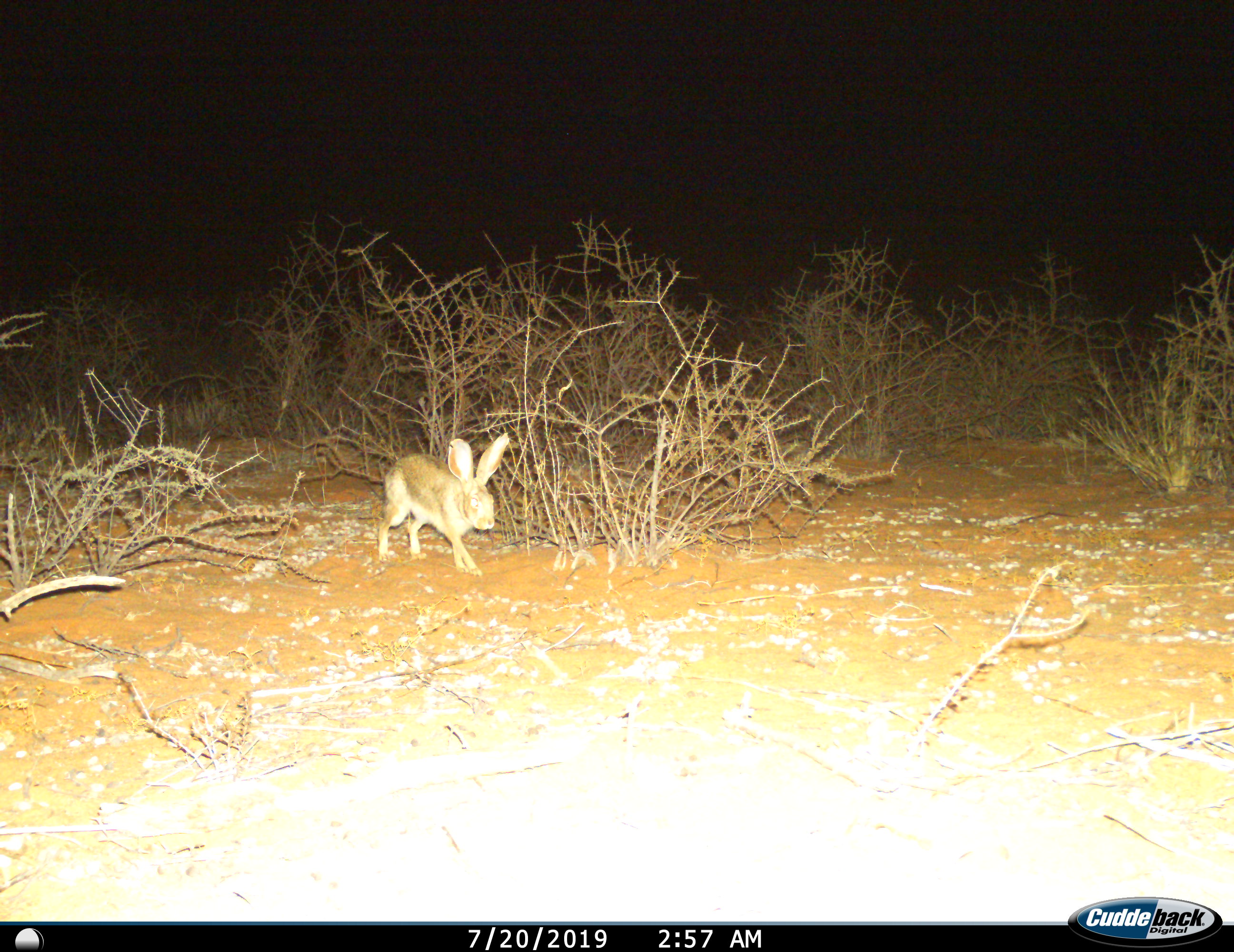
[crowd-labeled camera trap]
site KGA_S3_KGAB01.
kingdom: Animalia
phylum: Chordata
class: Mammalia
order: Lagomorpha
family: Leporidae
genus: Lepus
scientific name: Lepus capensis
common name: cape hare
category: harecape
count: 1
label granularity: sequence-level